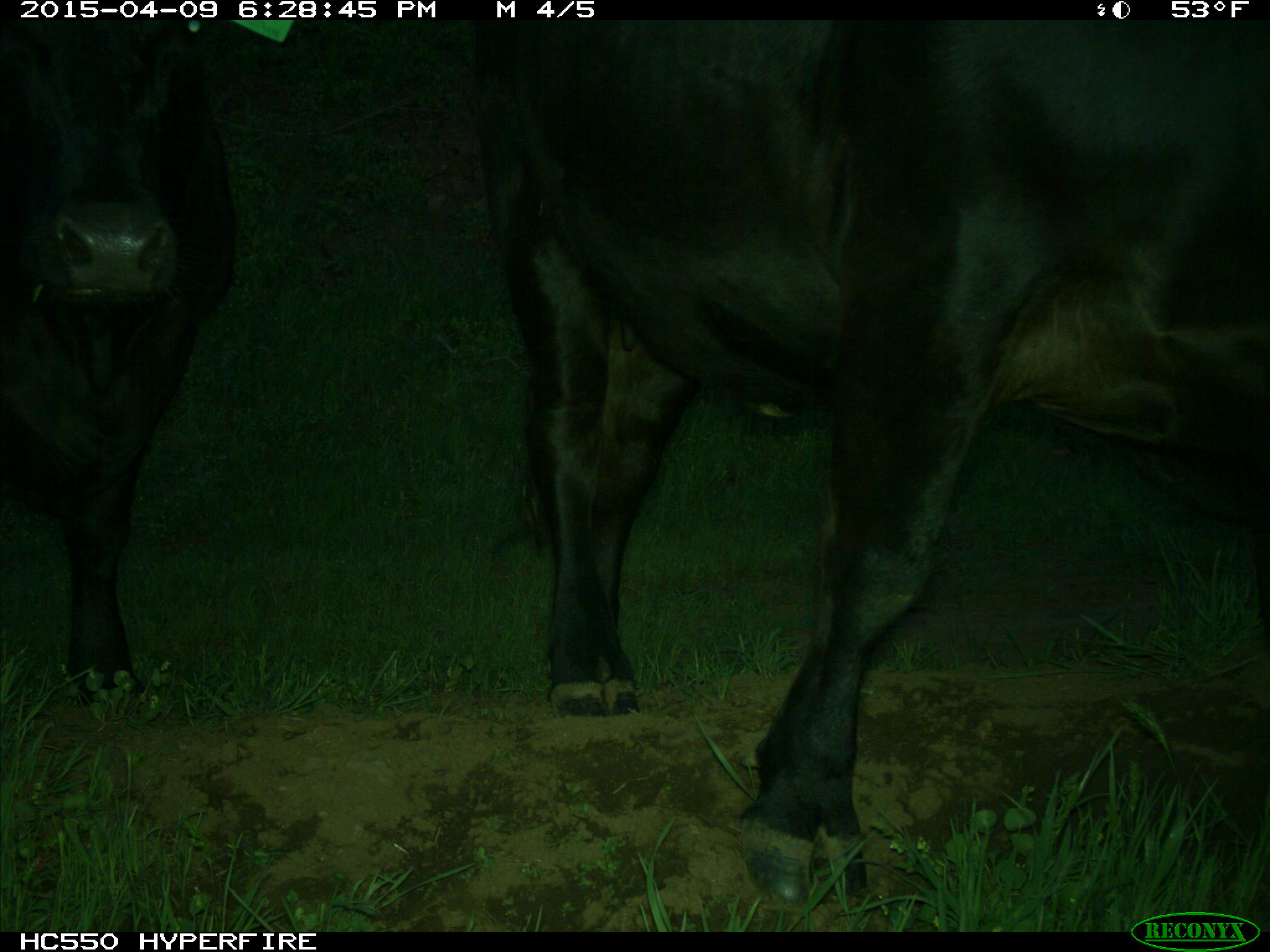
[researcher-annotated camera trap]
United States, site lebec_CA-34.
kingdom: Animalia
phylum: Chordata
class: Mammalia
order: Artiodactyla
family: Bovidae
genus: Bos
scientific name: Bos taurus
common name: domestic cow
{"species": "Bos taurus (domestic cow)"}